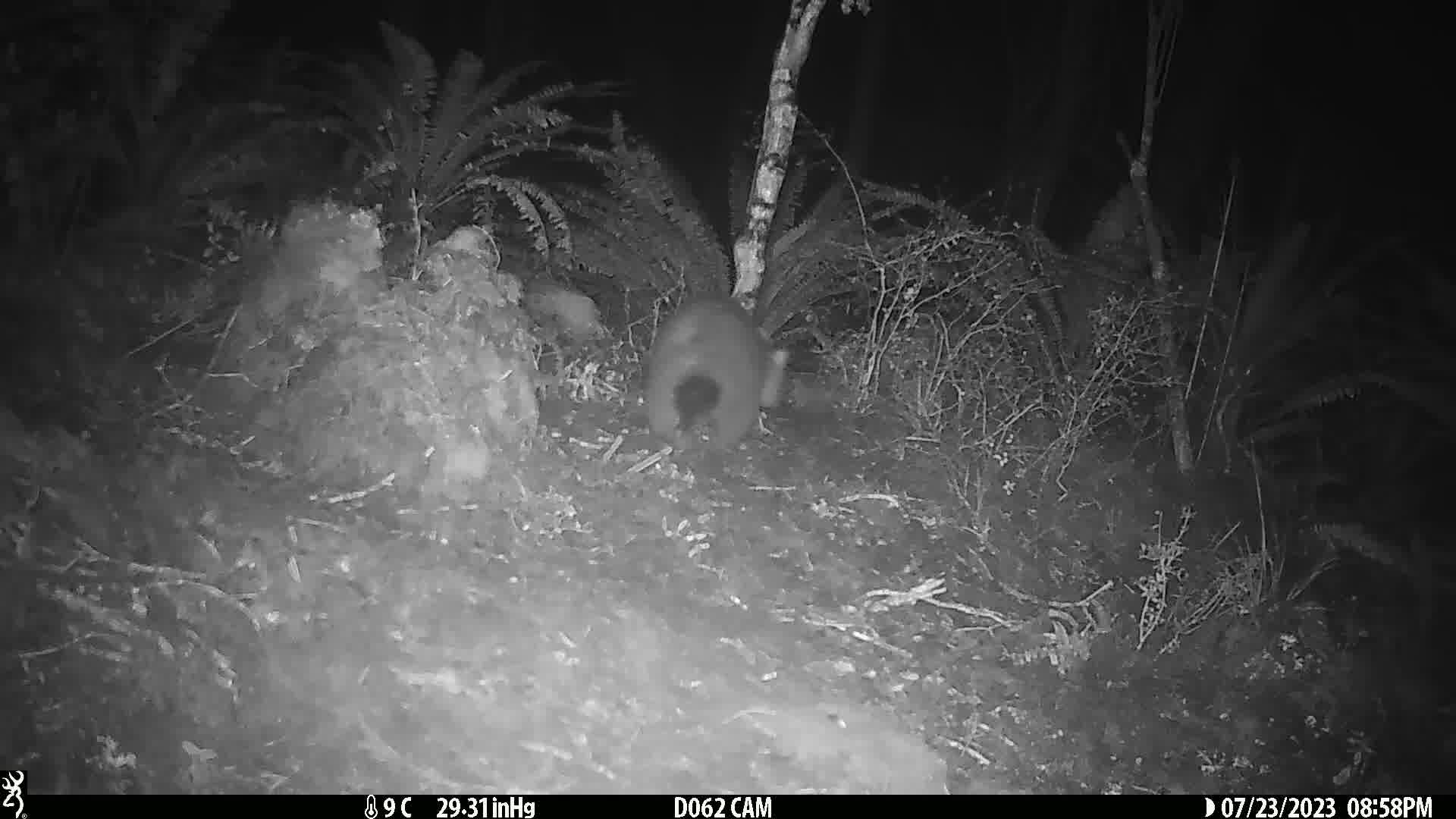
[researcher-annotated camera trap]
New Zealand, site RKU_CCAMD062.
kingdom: Animalia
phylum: Chordata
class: Mammalia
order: Diprotodontia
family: Phalangeridae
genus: Trichosurus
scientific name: Trichosurus vulpecula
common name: common brushtail possum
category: possum